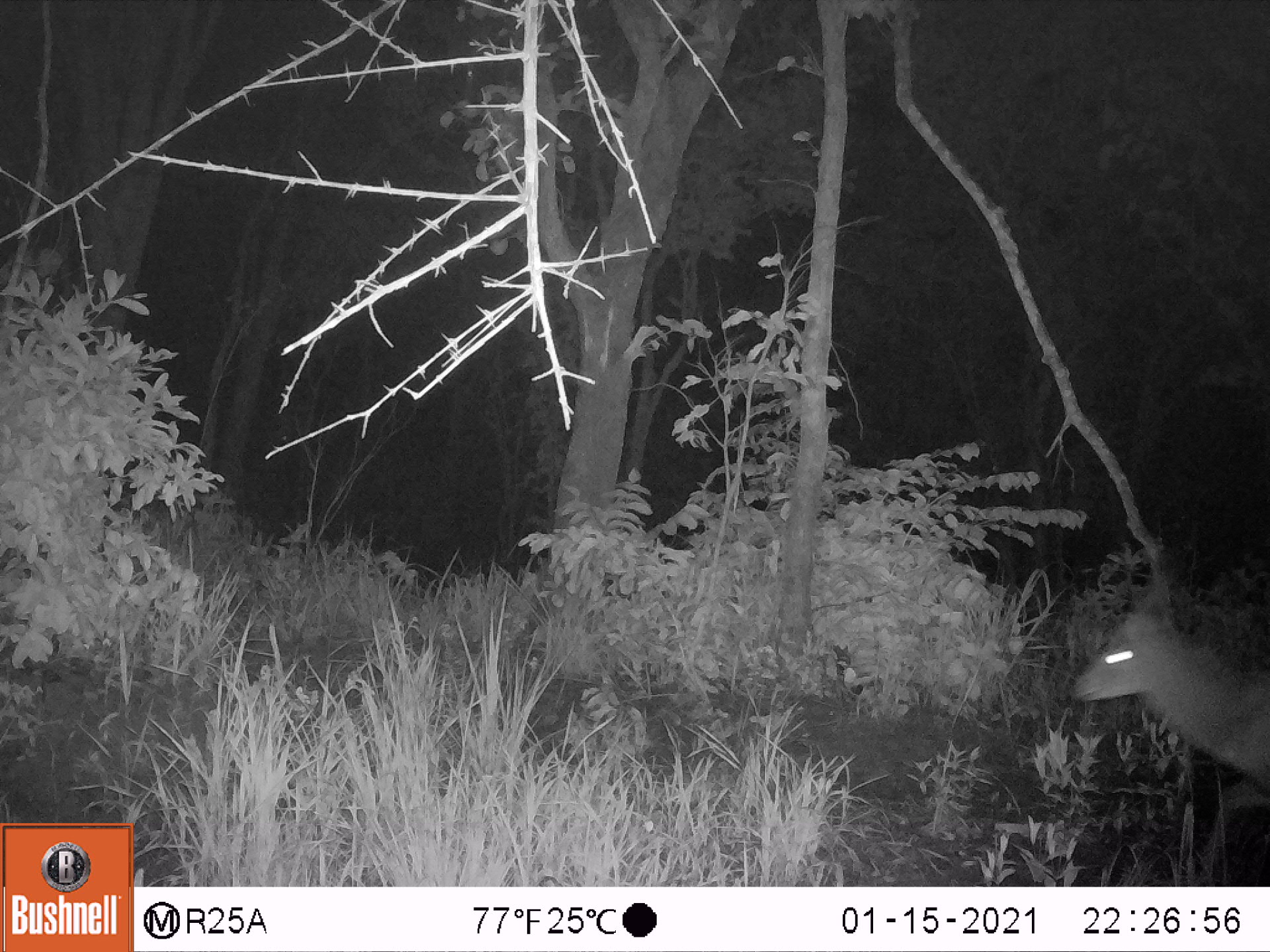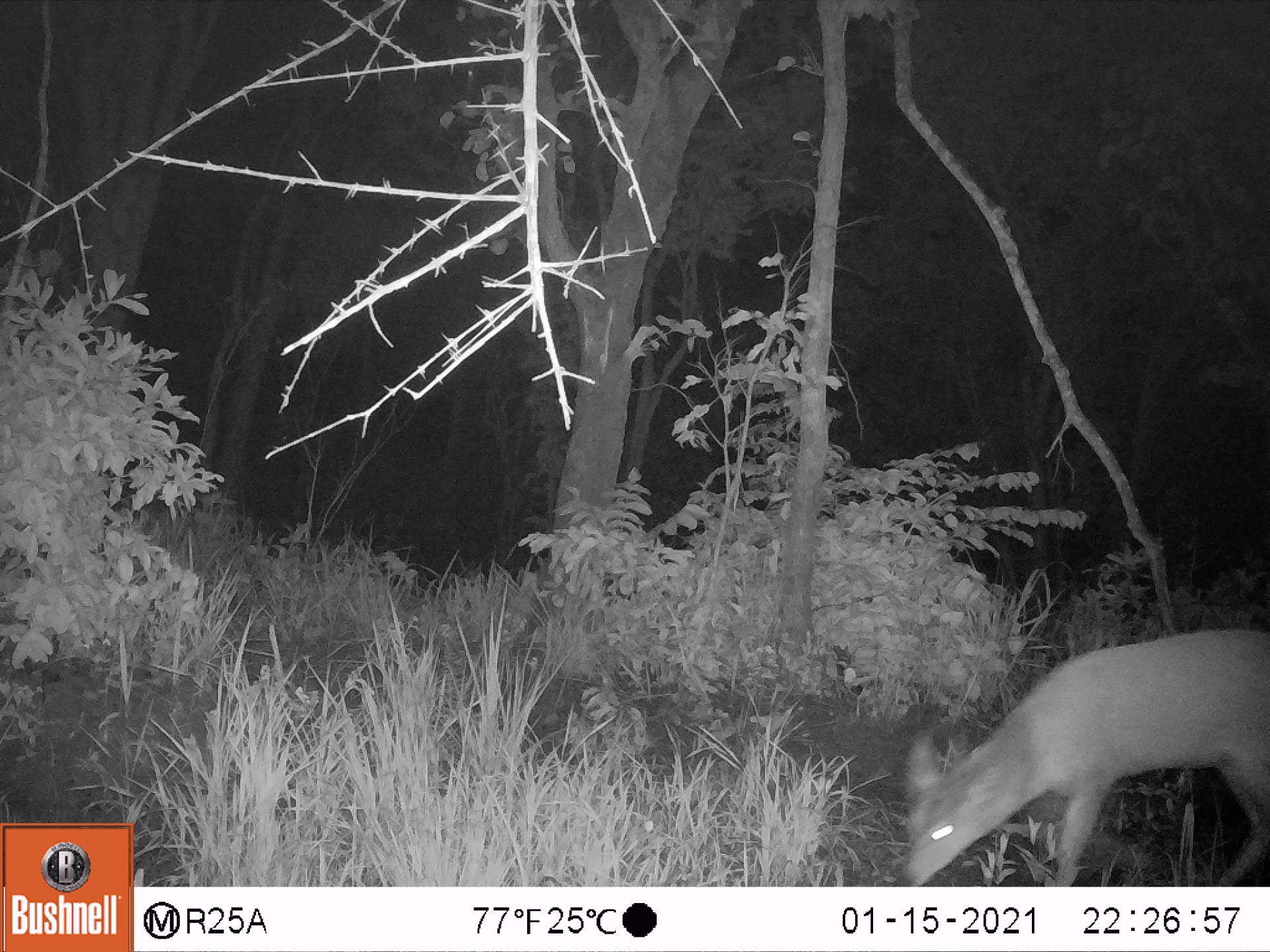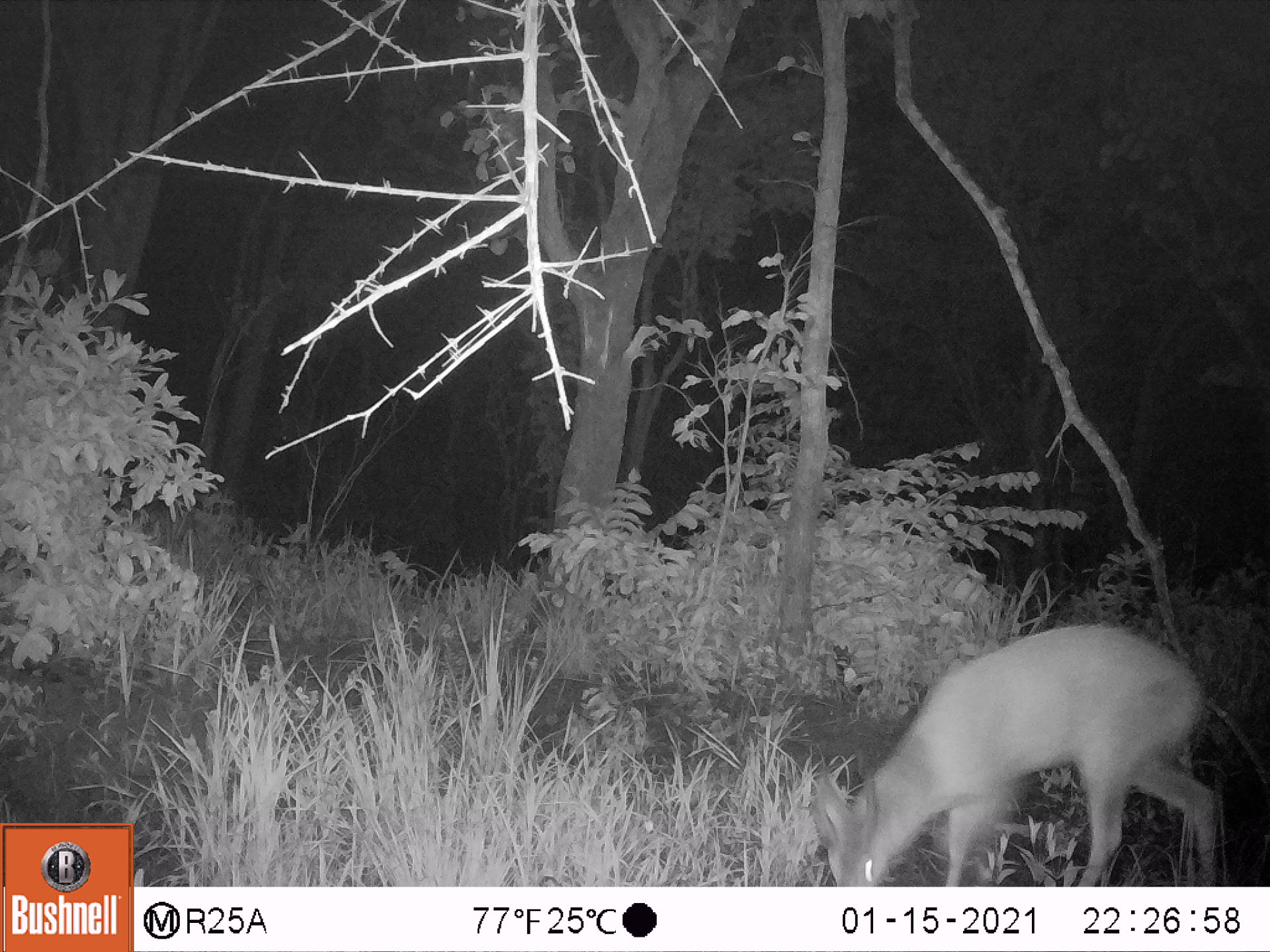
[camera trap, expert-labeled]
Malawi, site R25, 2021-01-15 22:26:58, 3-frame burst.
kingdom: Animalia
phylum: Chordata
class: Mammalia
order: Artiodactyla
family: Bovidae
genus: Tragelaphus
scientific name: Tragelaphus sylvaticus sylvaticus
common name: cape bushbuck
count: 1